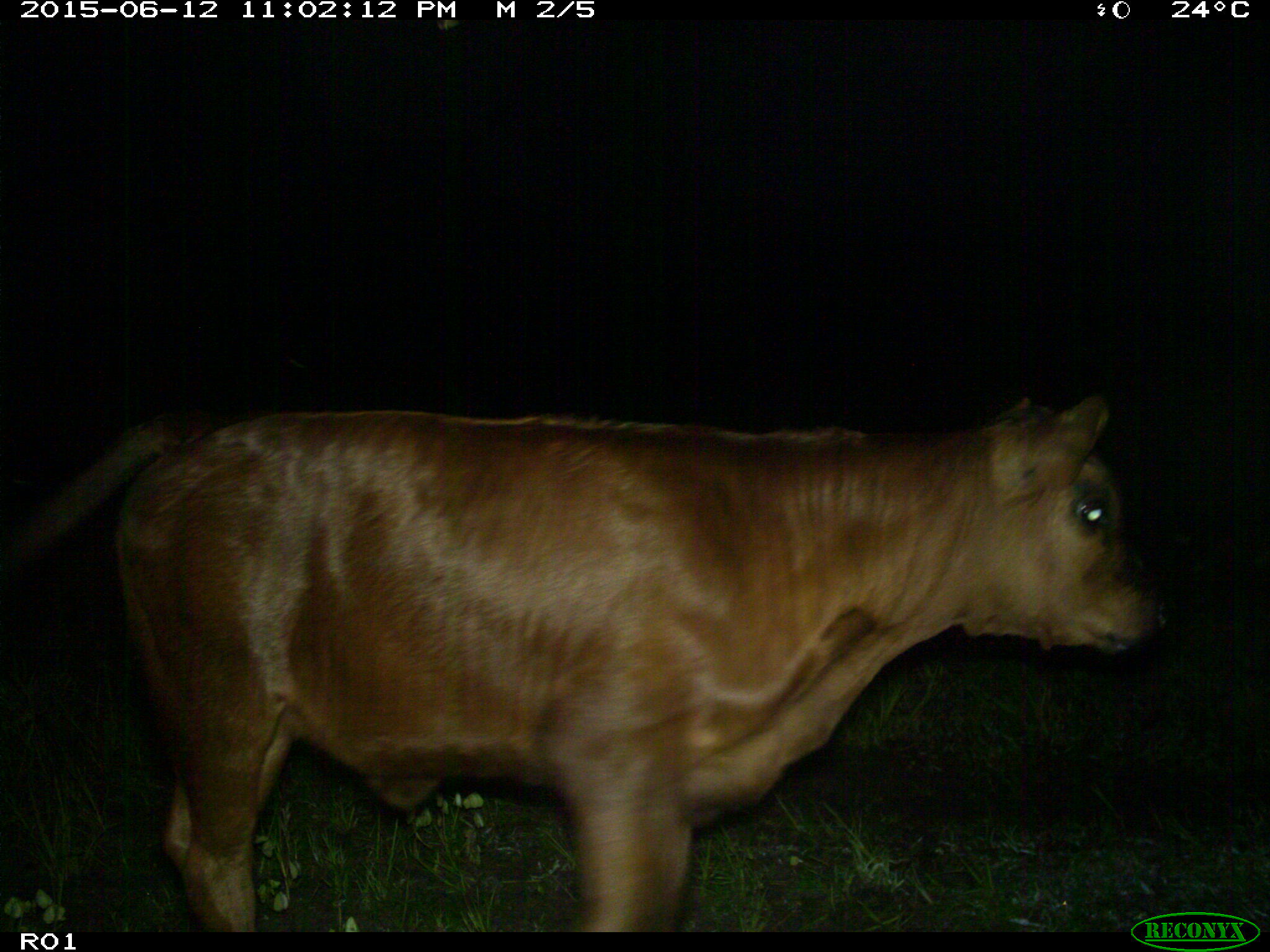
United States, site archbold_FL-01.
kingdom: Animalia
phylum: Chordata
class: Mammalia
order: Artiodactyla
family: Bovidae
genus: Bos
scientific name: Bos taurus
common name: domestic cow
Bos taurus (domestic cow).